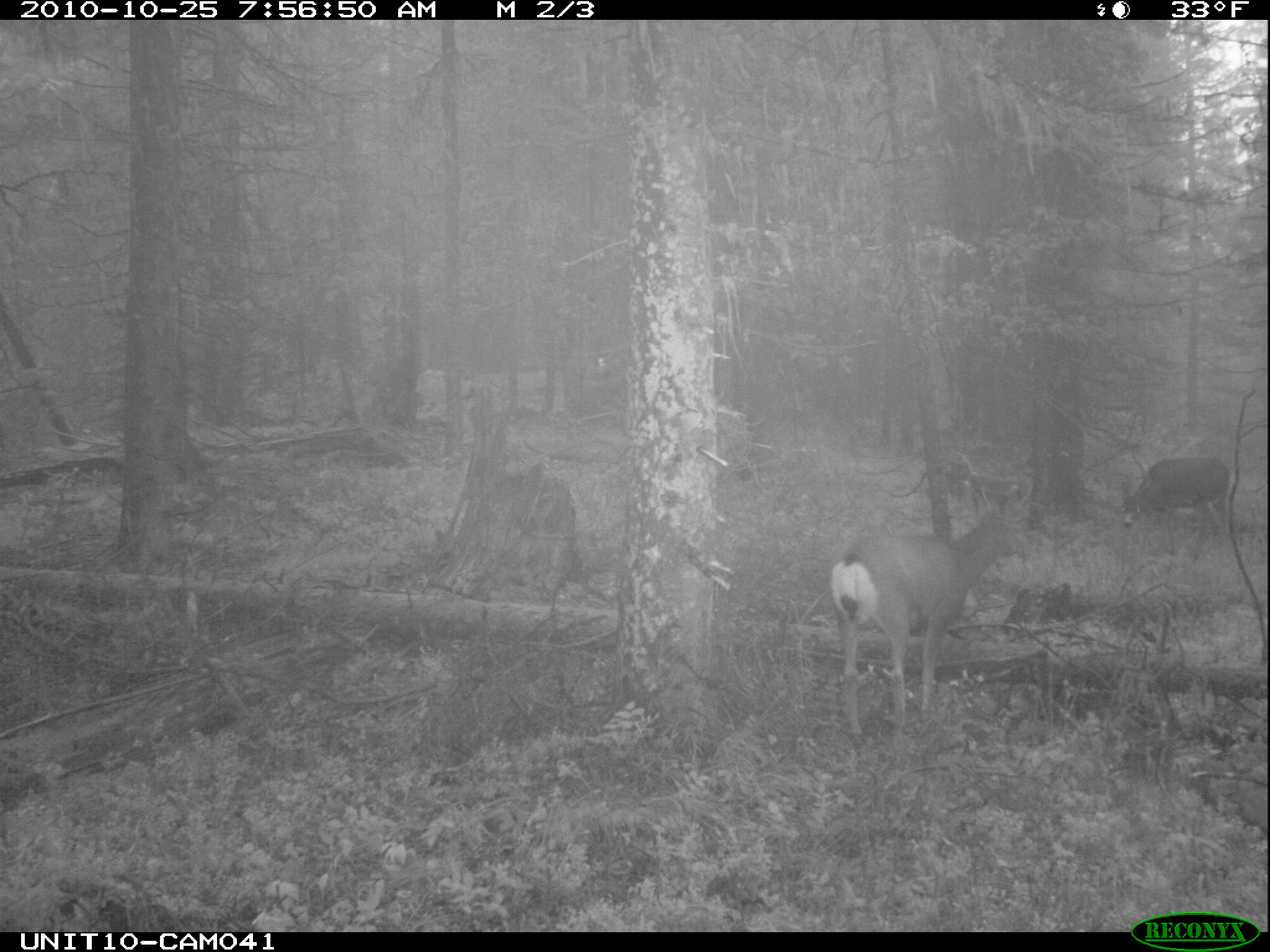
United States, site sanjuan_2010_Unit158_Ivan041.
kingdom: Animalia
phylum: Chordata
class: Mammalia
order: Artiodactyla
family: Cervidae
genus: Odocoileus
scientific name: Odocoileus hemionus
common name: mule deer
Odocoileus hemionus (mule deer).